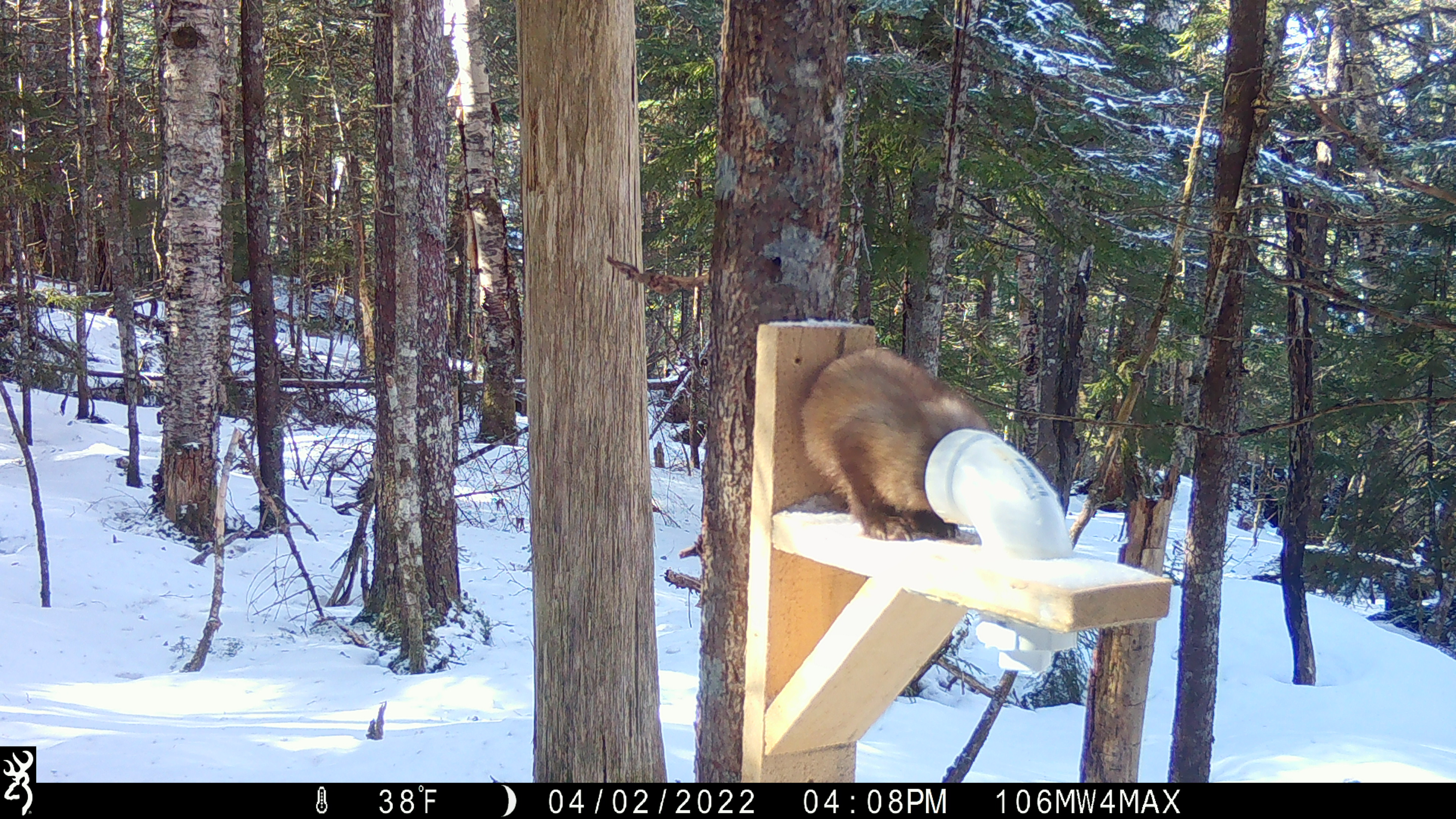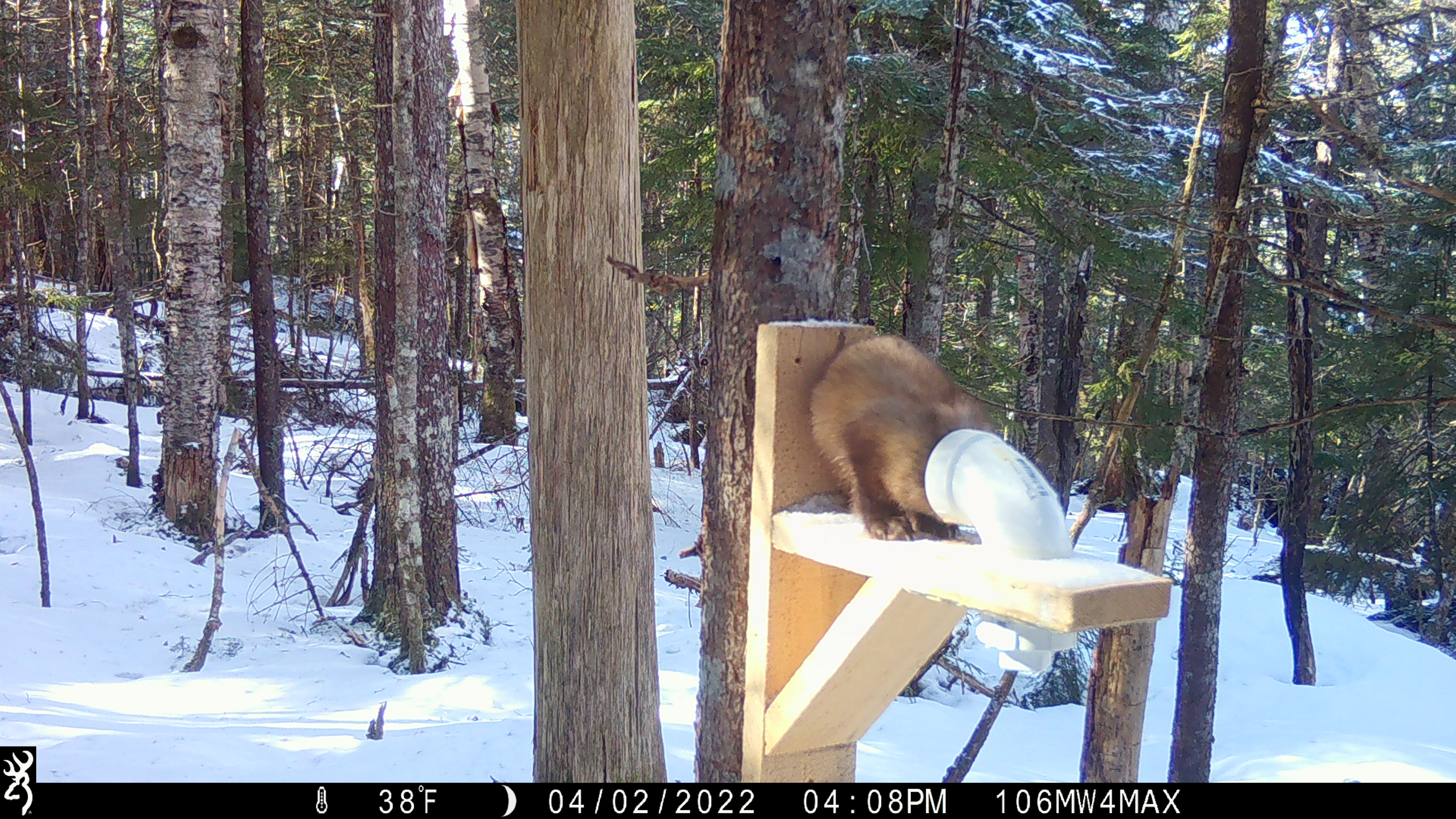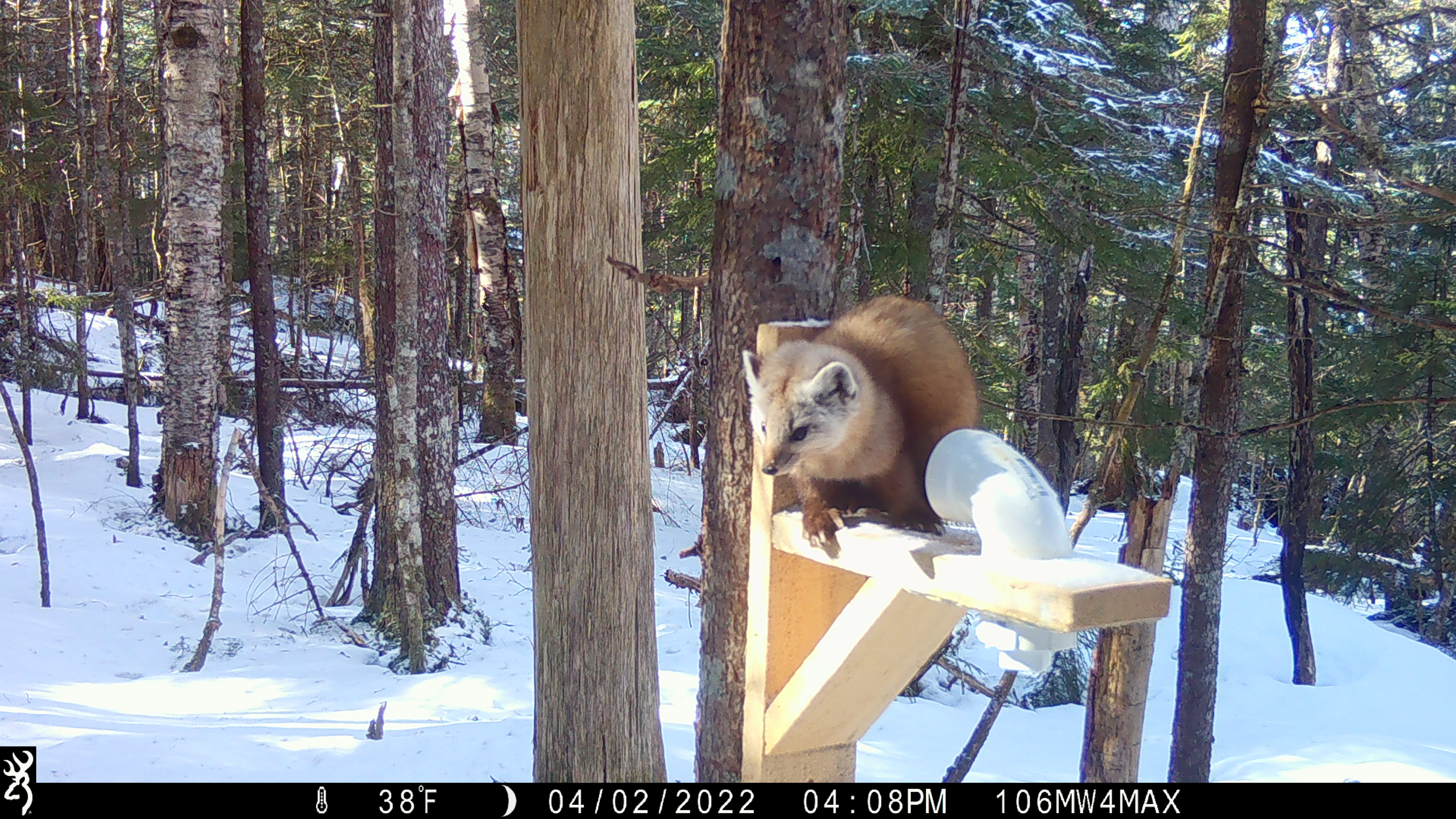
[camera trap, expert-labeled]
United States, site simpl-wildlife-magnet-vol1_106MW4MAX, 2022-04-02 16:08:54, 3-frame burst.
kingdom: Animalia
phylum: Chordata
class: Mammalia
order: Carnivora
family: Mustelidae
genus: Martes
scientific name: Martes americana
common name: american marten